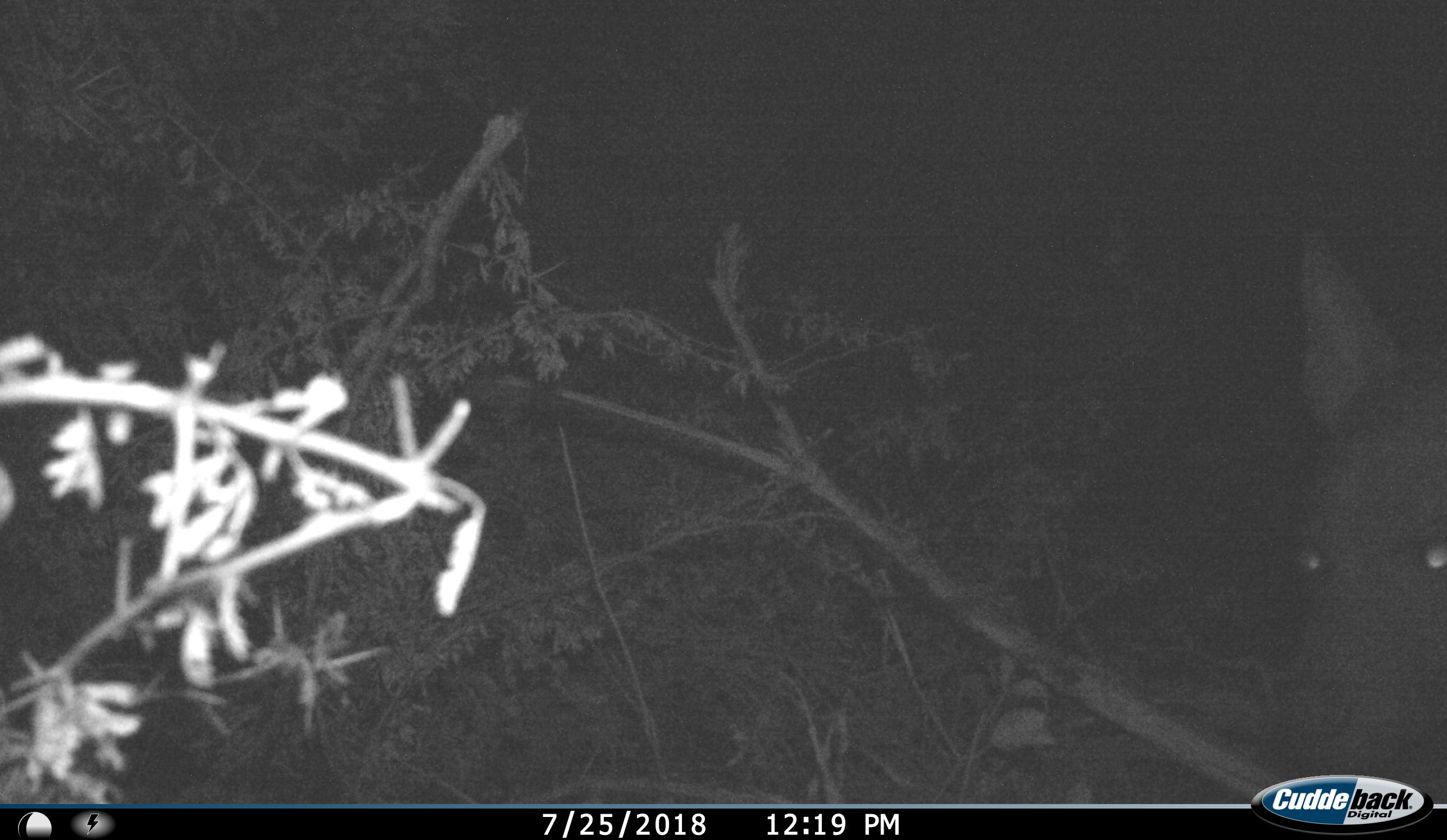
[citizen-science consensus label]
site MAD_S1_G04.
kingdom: Animalia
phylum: Chordata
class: Mammalia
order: Carnivora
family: Canidae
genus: Lupulella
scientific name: Lupulella mesomelas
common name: black-backed jackal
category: jackalblackbacked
Jackalblackbacked (black-backed jackal) (Lupulella mesomelas), count 1. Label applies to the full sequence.